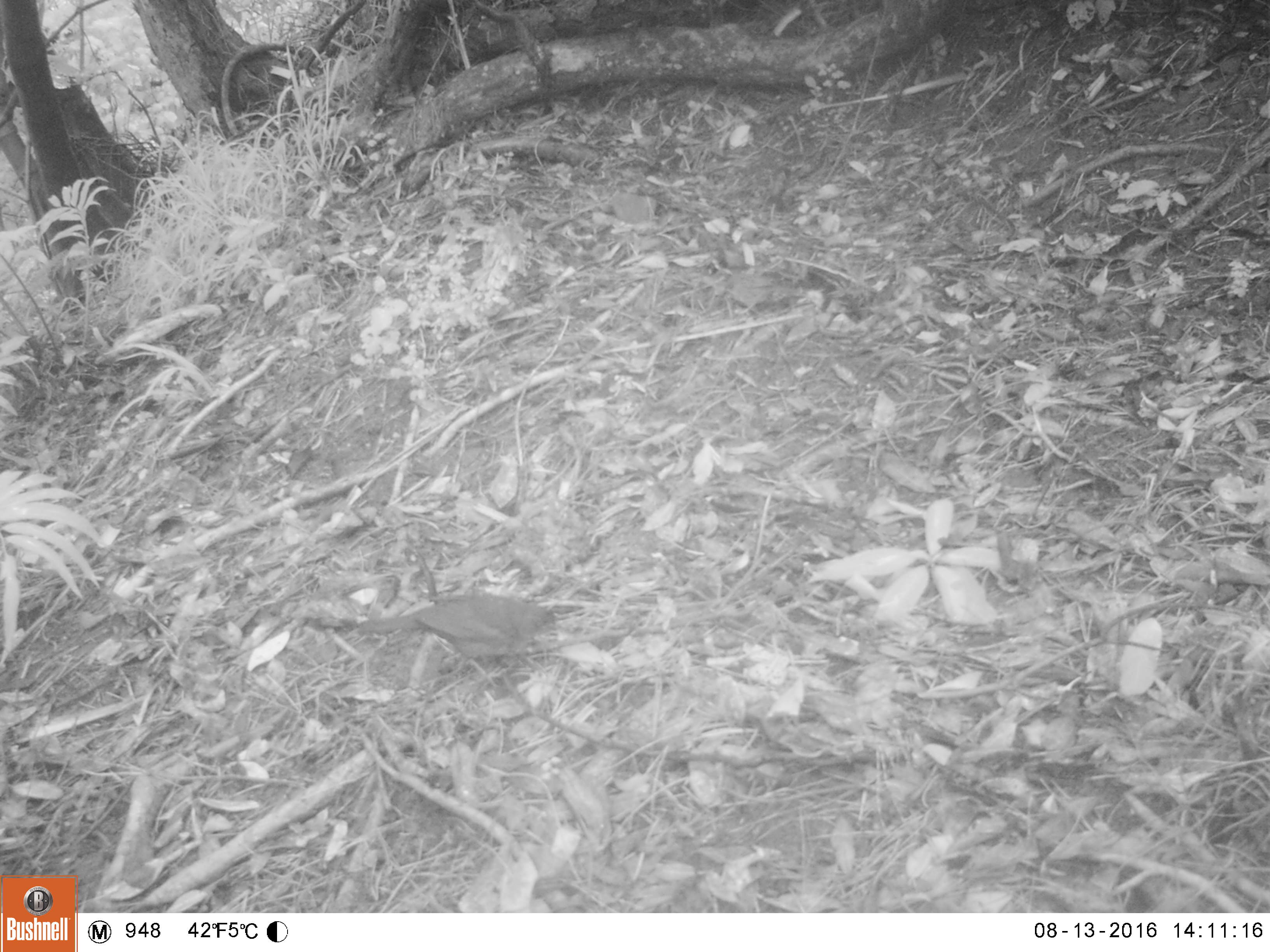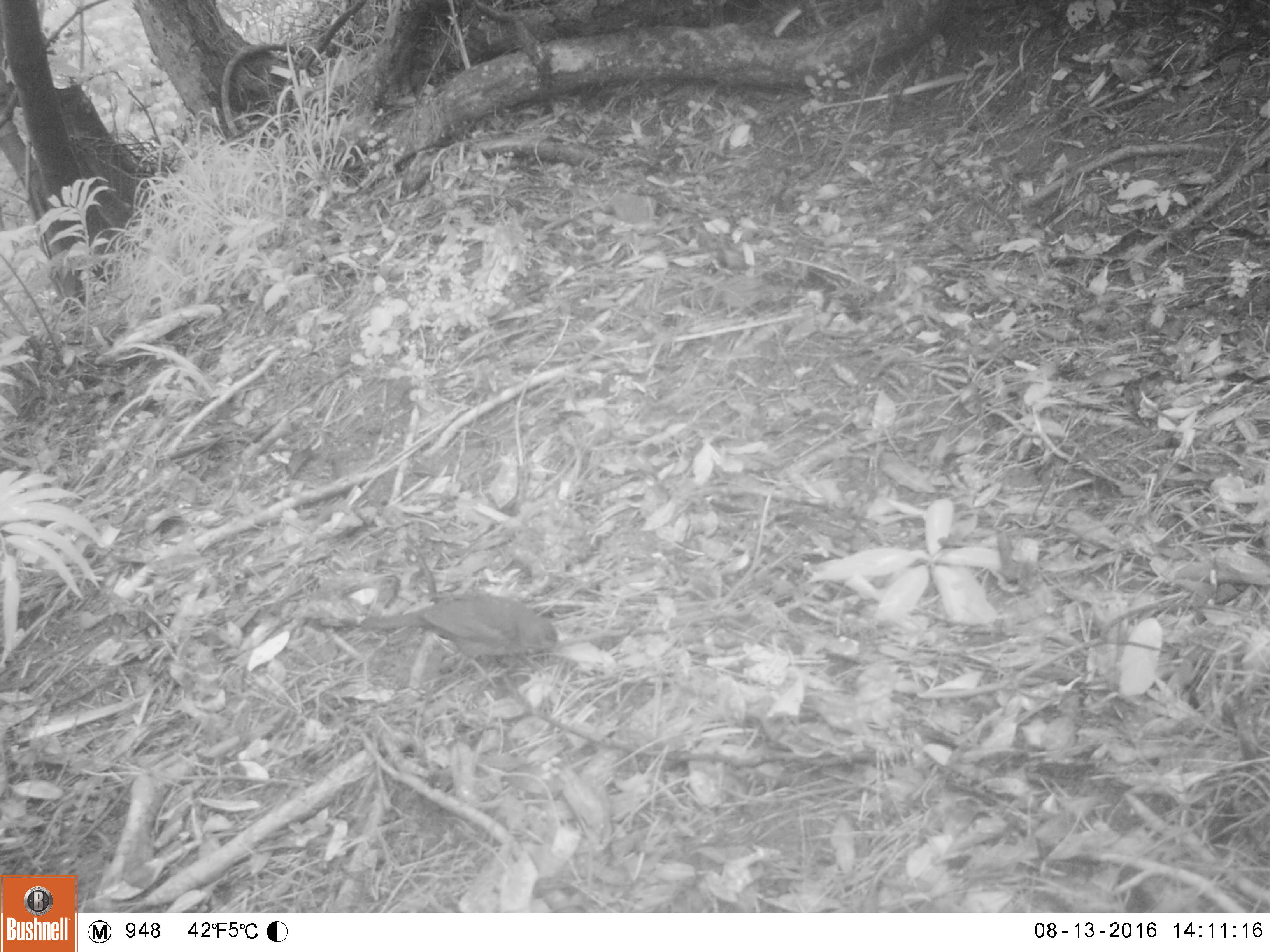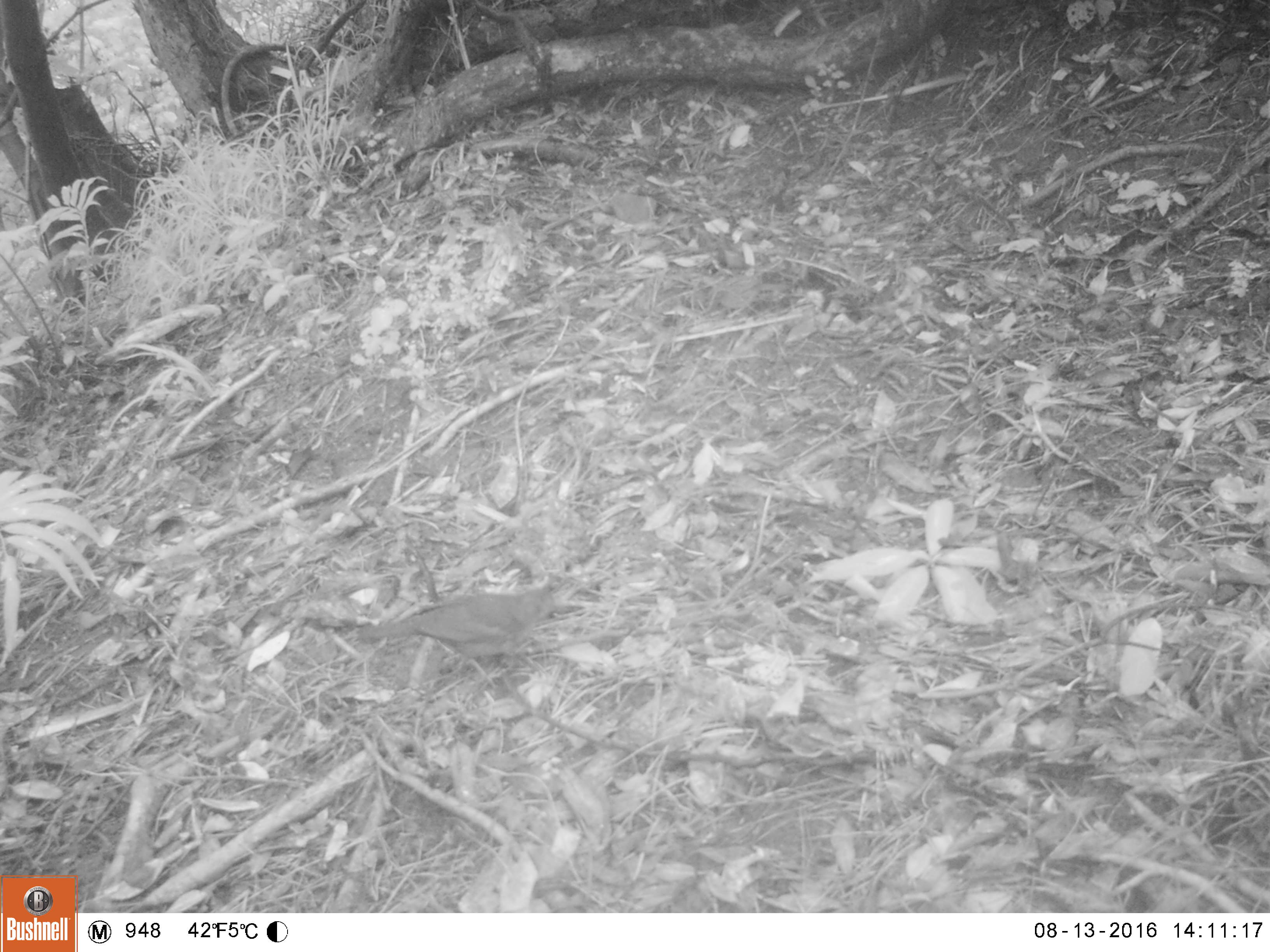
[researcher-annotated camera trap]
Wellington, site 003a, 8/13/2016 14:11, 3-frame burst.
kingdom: Animalia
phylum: Chordata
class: Aves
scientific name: Aves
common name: bird